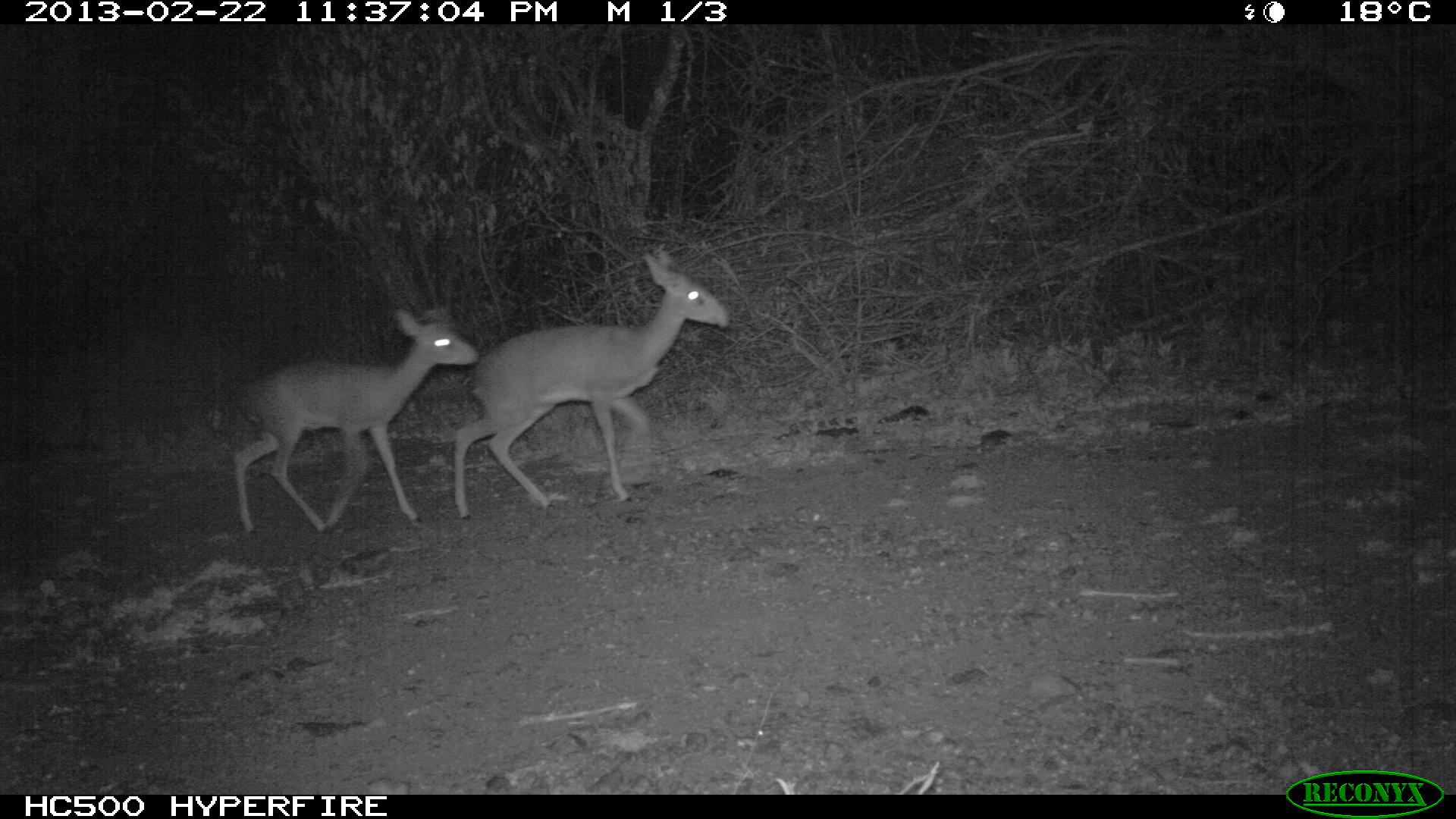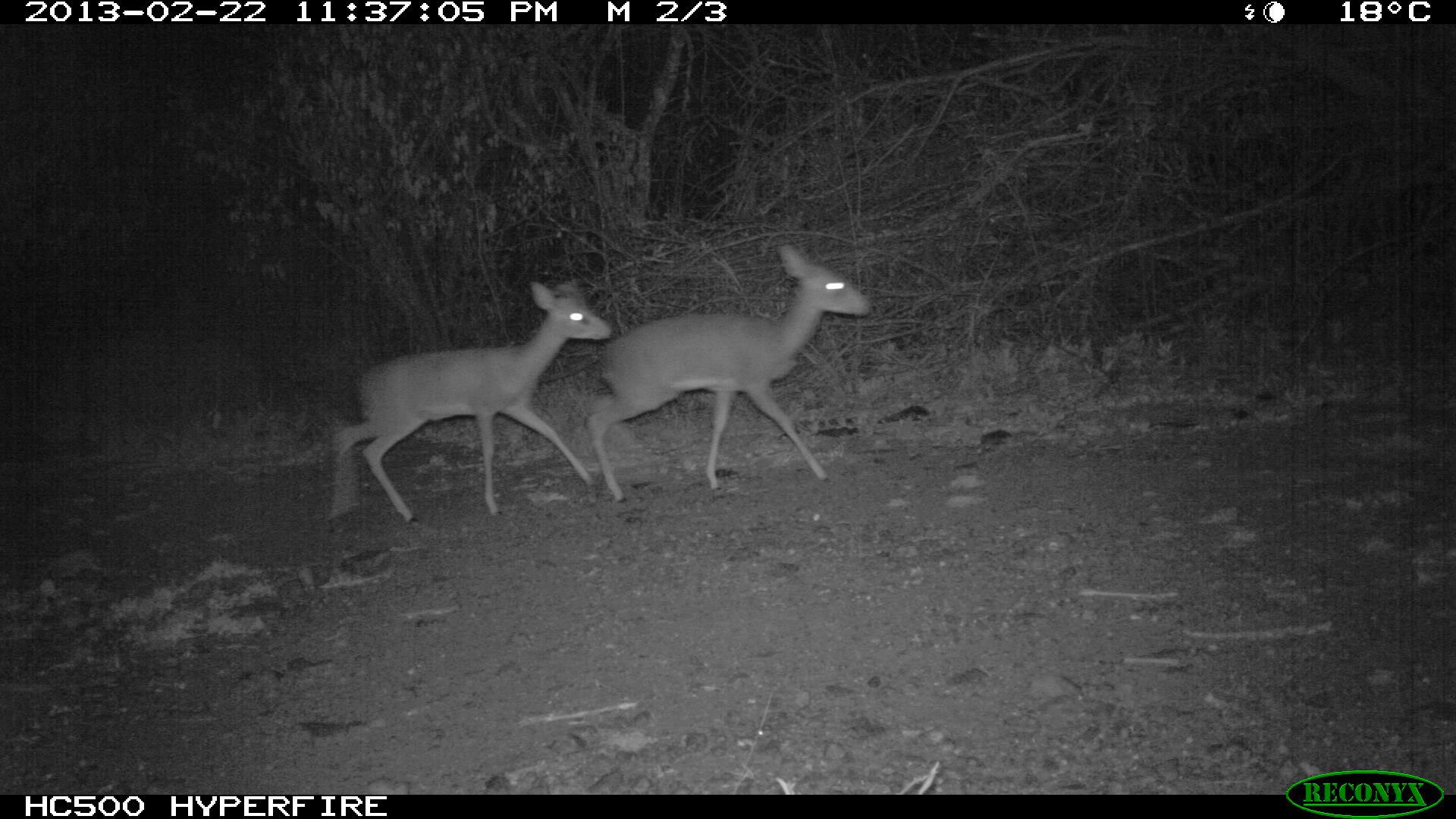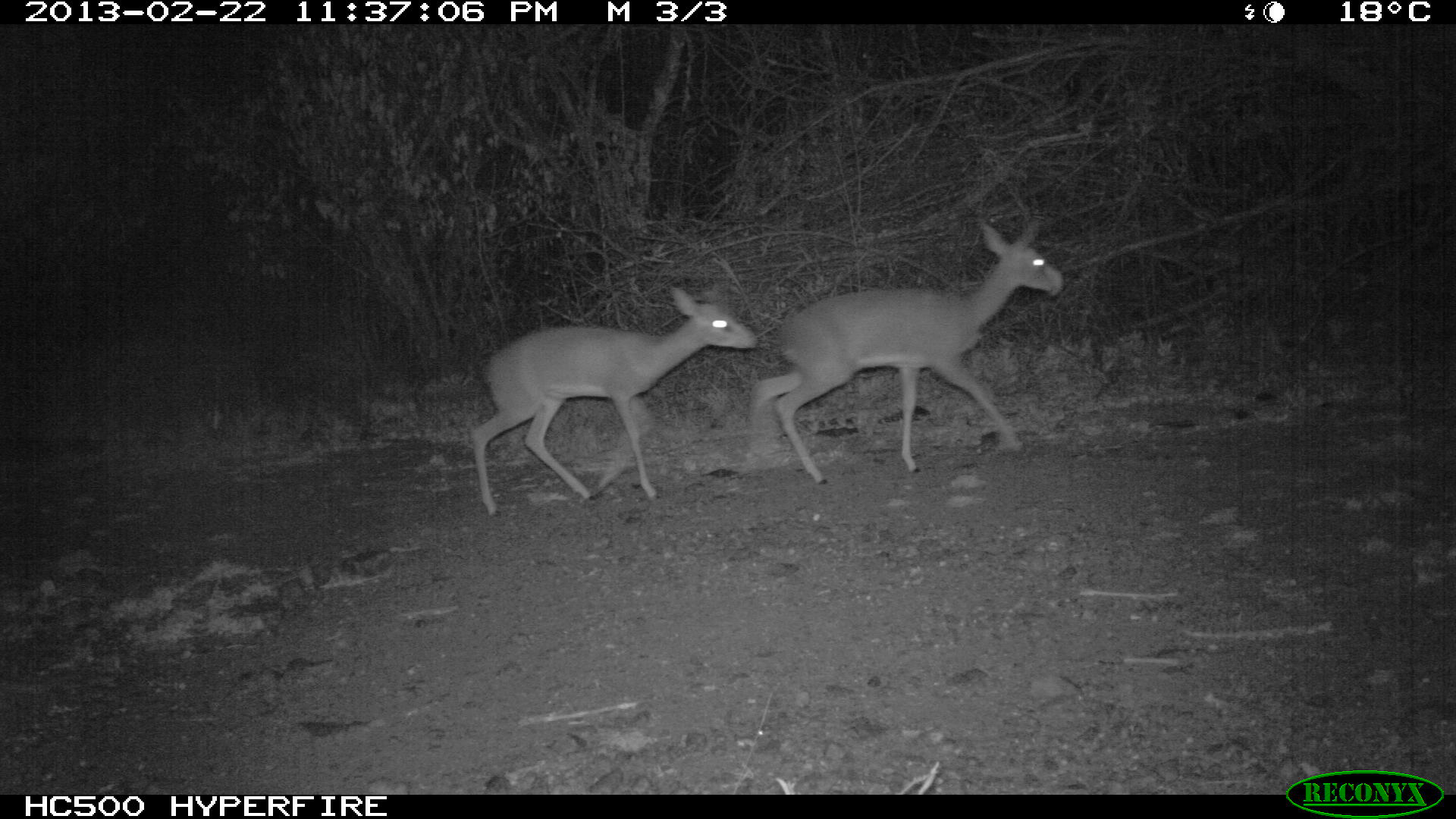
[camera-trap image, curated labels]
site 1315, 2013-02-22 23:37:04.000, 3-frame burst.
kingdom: Animalia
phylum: Chordata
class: Mammalia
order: Artiodactyla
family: Bovidae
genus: Madoqua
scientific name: Madoqua guentheri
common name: günther's dik-dik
Madoqua guentheri (günther's dik-dik), count 2.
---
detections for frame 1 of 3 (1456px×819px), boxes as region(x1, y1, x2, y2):
madoqua guentheri: region(454, 253, 731, 518); region(230, 307, 478, 533)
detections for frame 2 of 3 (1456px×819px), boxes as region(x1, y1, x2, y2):
madoqua guentheri: region(589, 242, 873, 501); region(332, 281, 611, 529)